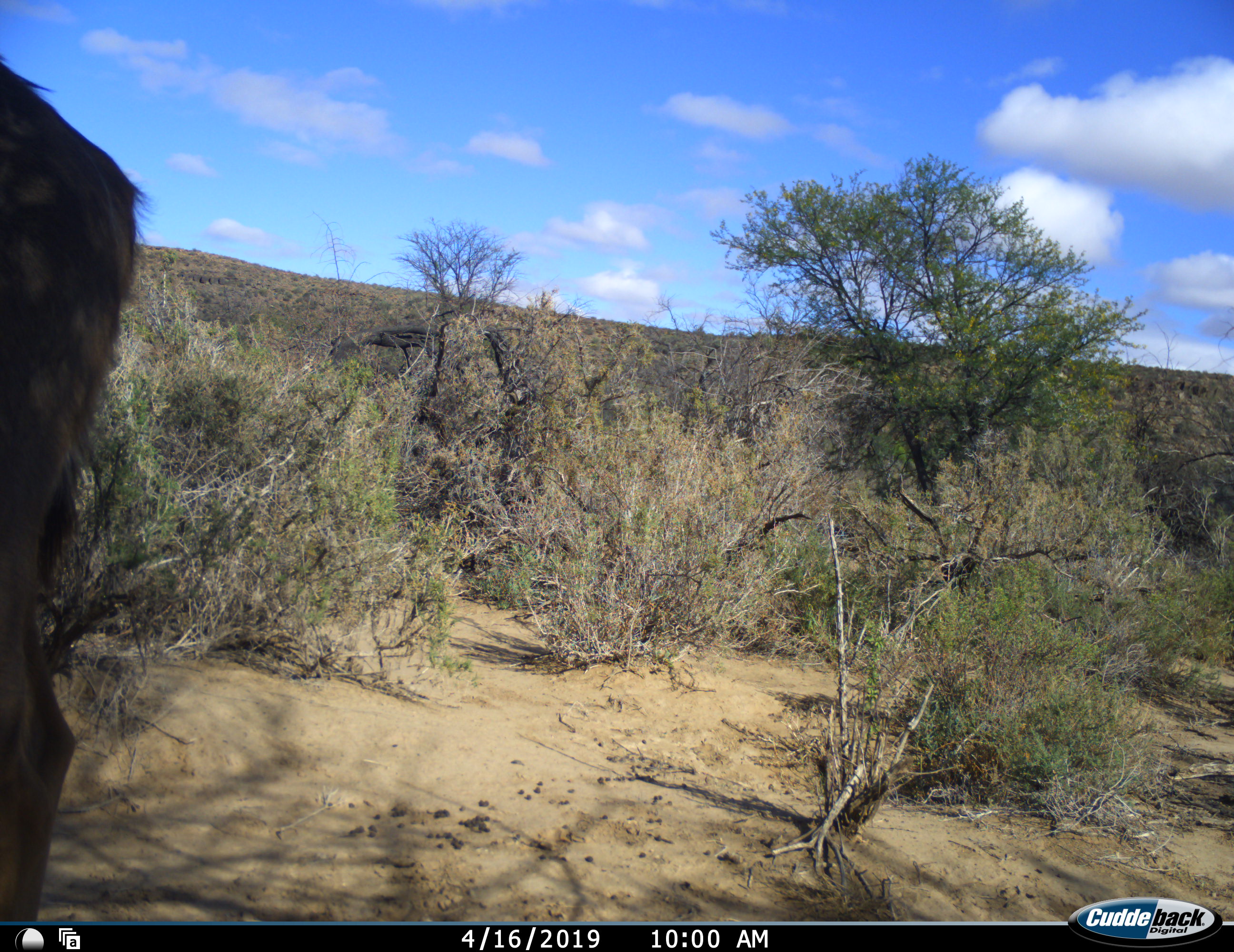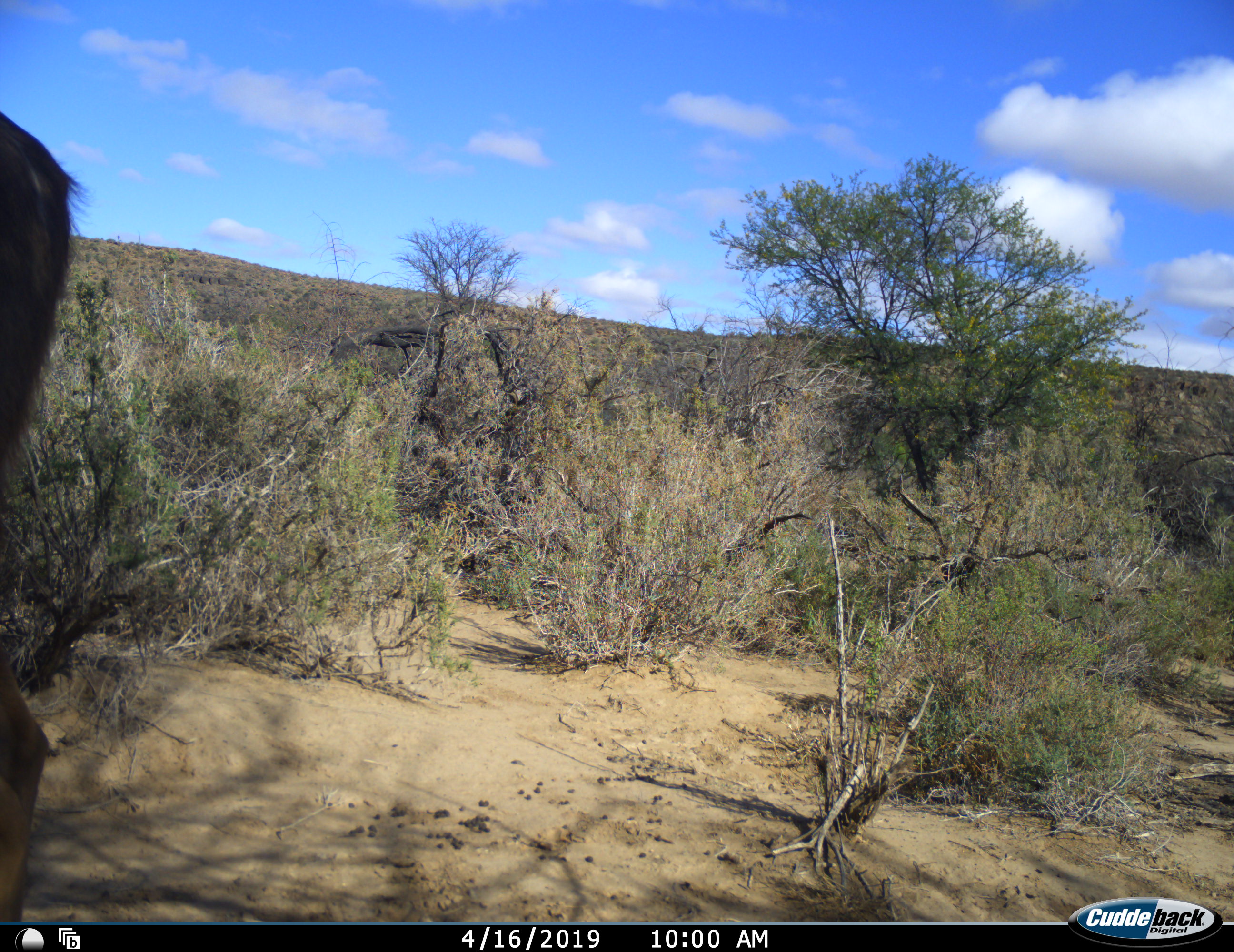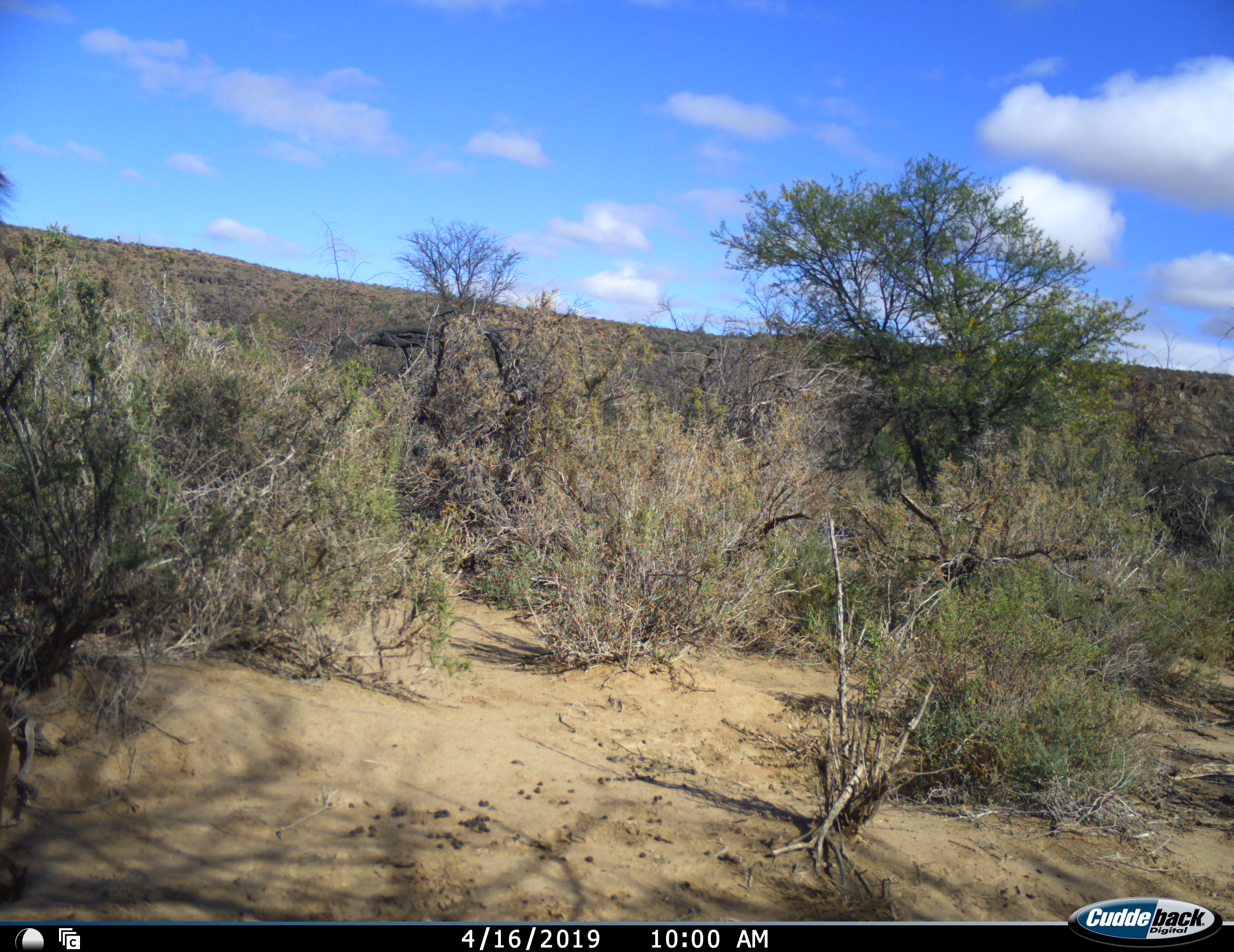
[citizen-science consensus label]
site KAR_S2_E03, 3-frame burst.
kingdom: Animalia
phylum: Chordata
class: Mammalia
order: Artiodactyla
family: Bovidae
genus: Tragelaphus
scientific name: Tragelaphus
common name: kudu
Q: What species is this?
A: Kudu (Tragelaphus).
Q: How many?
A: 1.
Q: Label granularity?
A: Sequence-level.